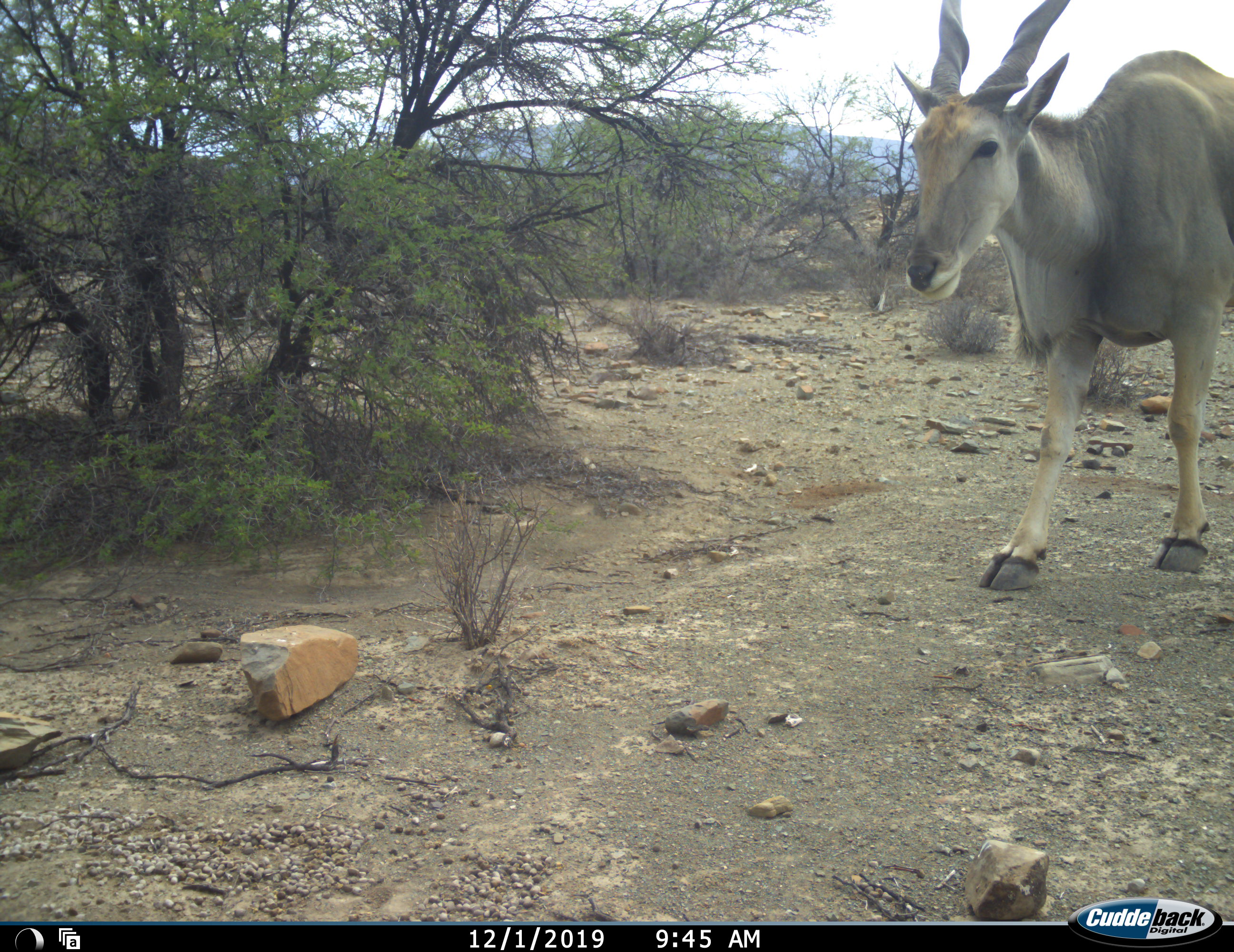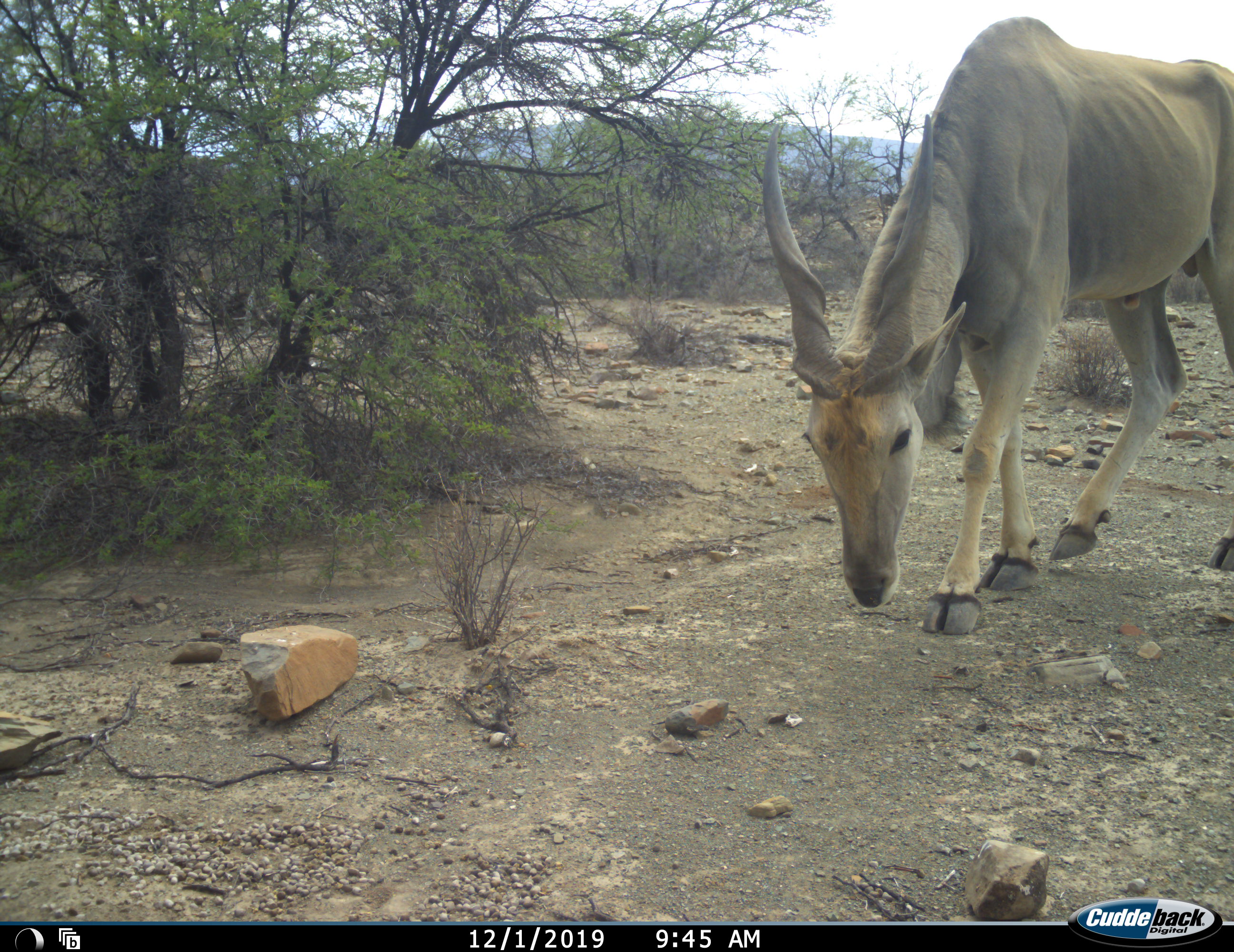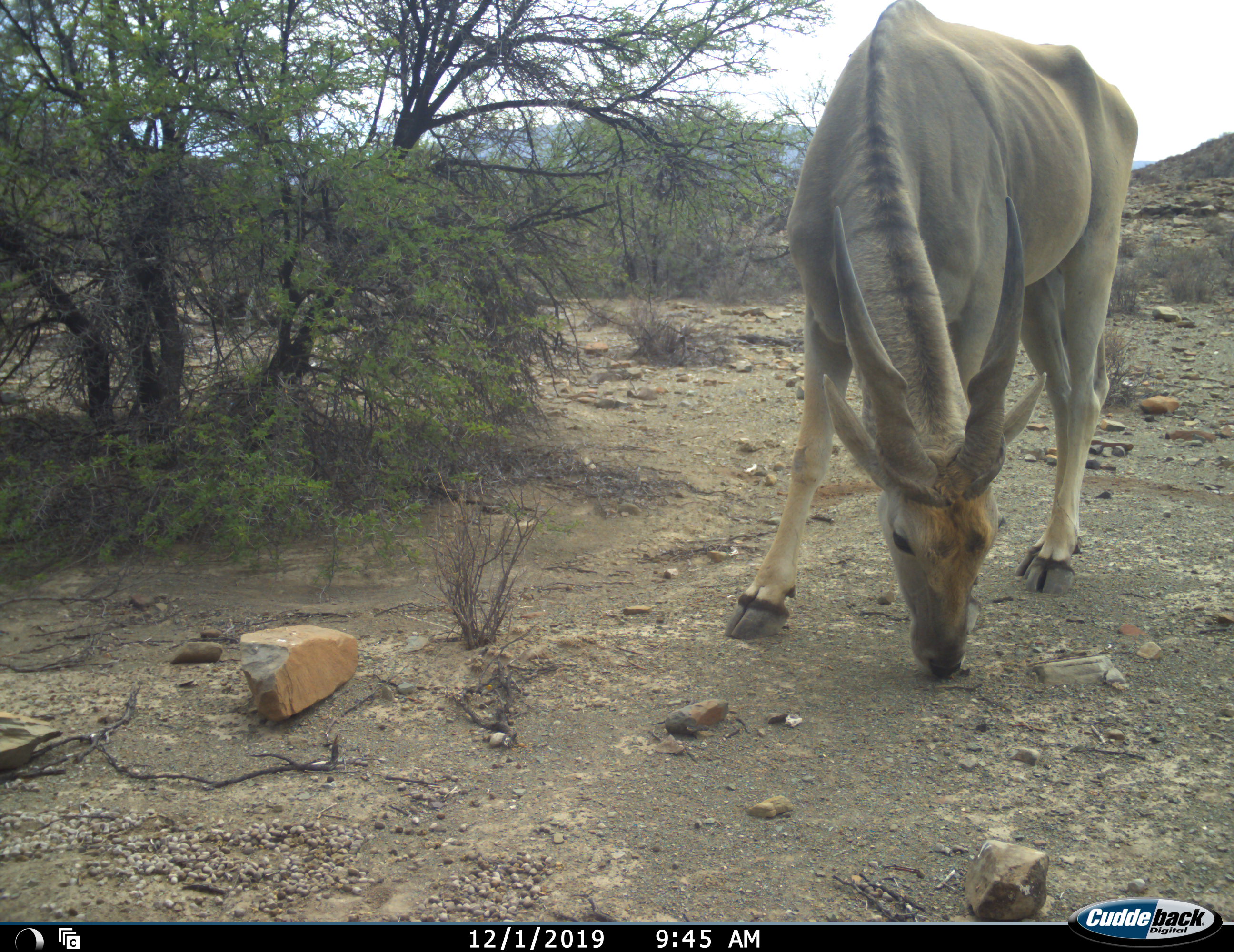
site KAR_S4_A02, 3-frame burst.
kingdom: Animalia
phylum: Chordata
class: Mammalia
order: Artiodactyla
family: Bovidae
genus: Tragelaphus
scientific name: Tragelaphus oryx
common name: eland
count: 1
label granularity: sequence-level